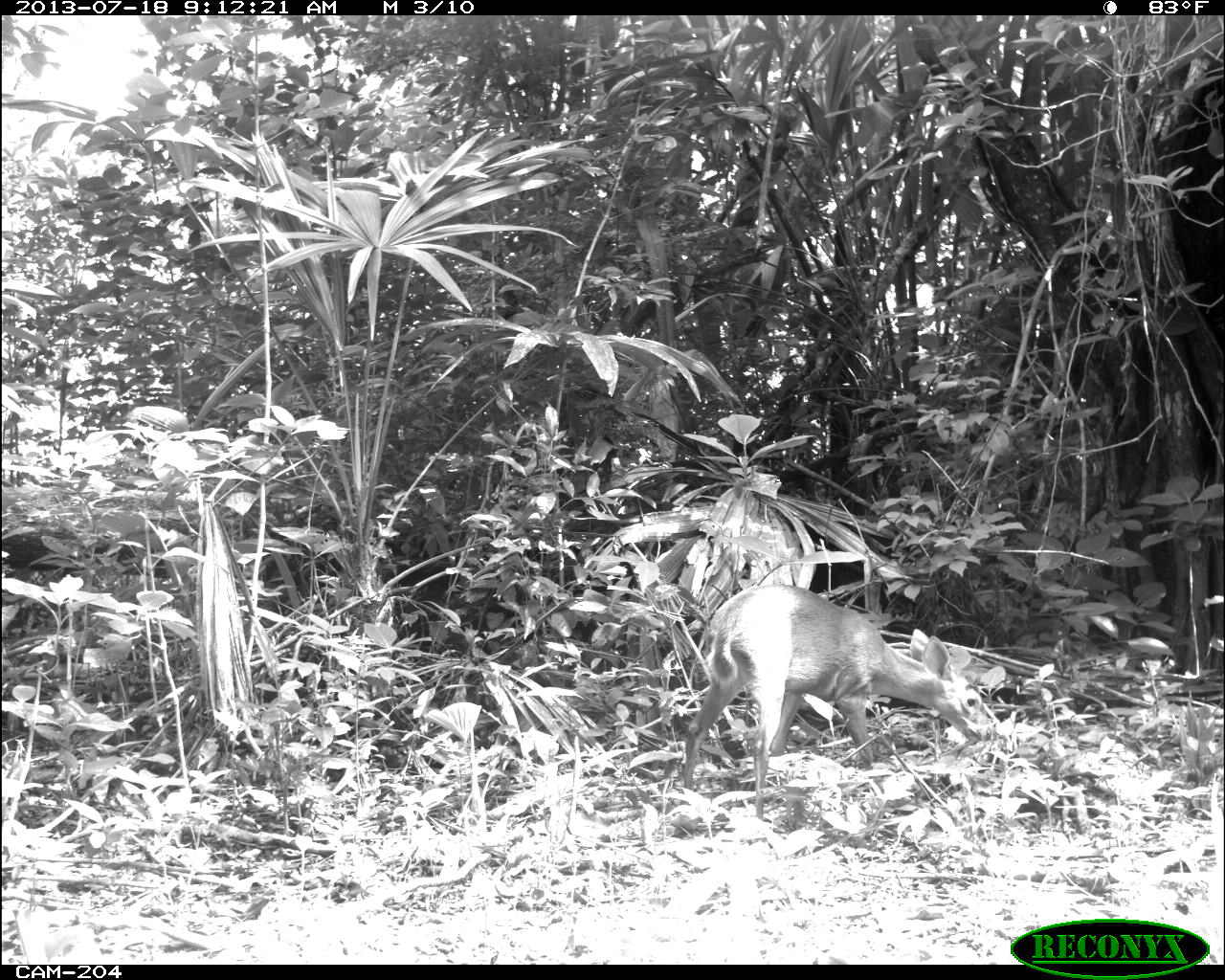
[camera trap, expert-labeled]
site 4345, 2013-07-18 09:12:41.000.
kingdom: Animalia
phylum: Chordata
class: Mammalia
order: Artiodactyla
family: Cervidae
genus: Odocoileus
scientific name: Odocoileus virginianus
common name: white-tailed deer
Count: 1.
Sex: female.